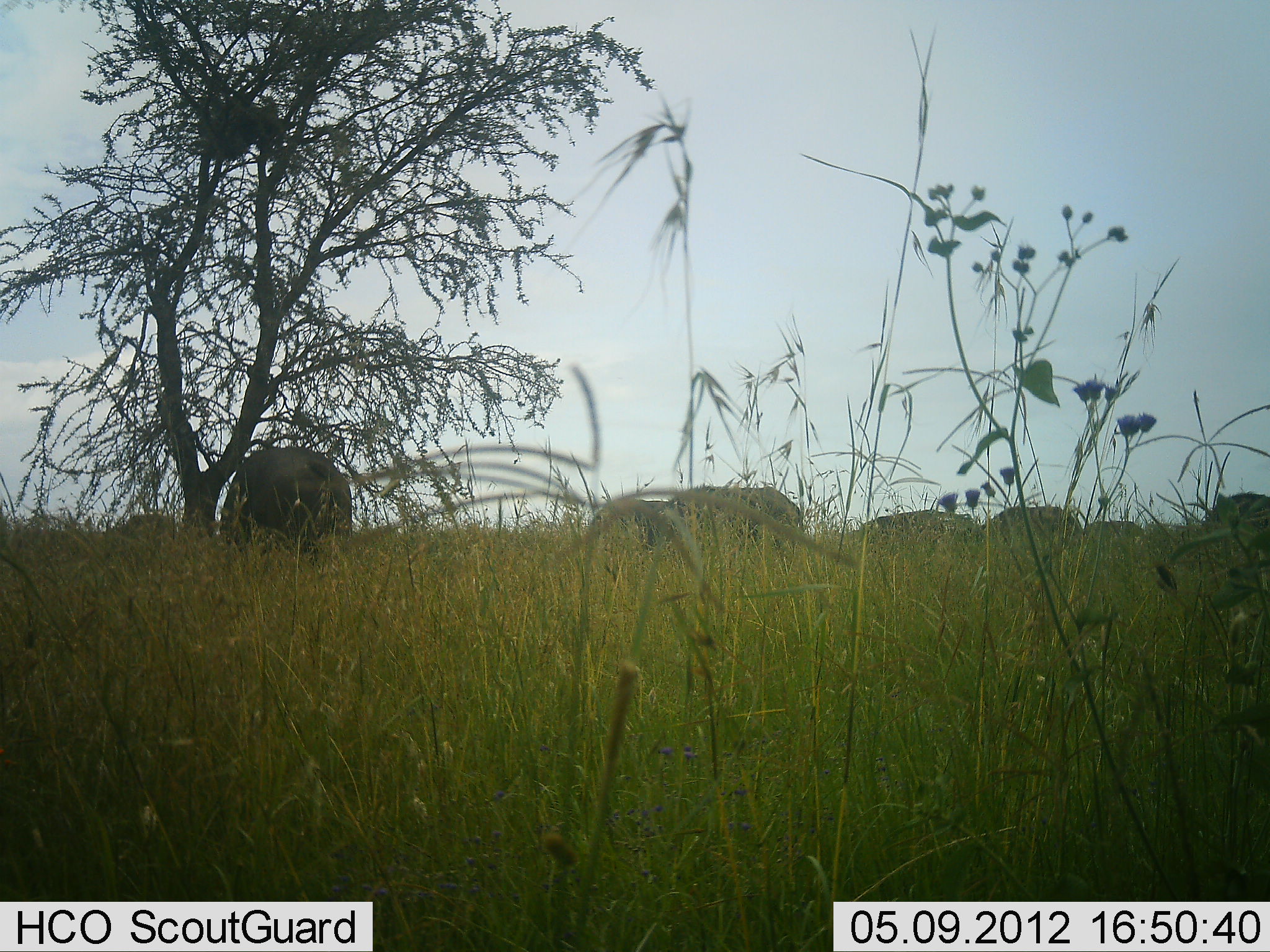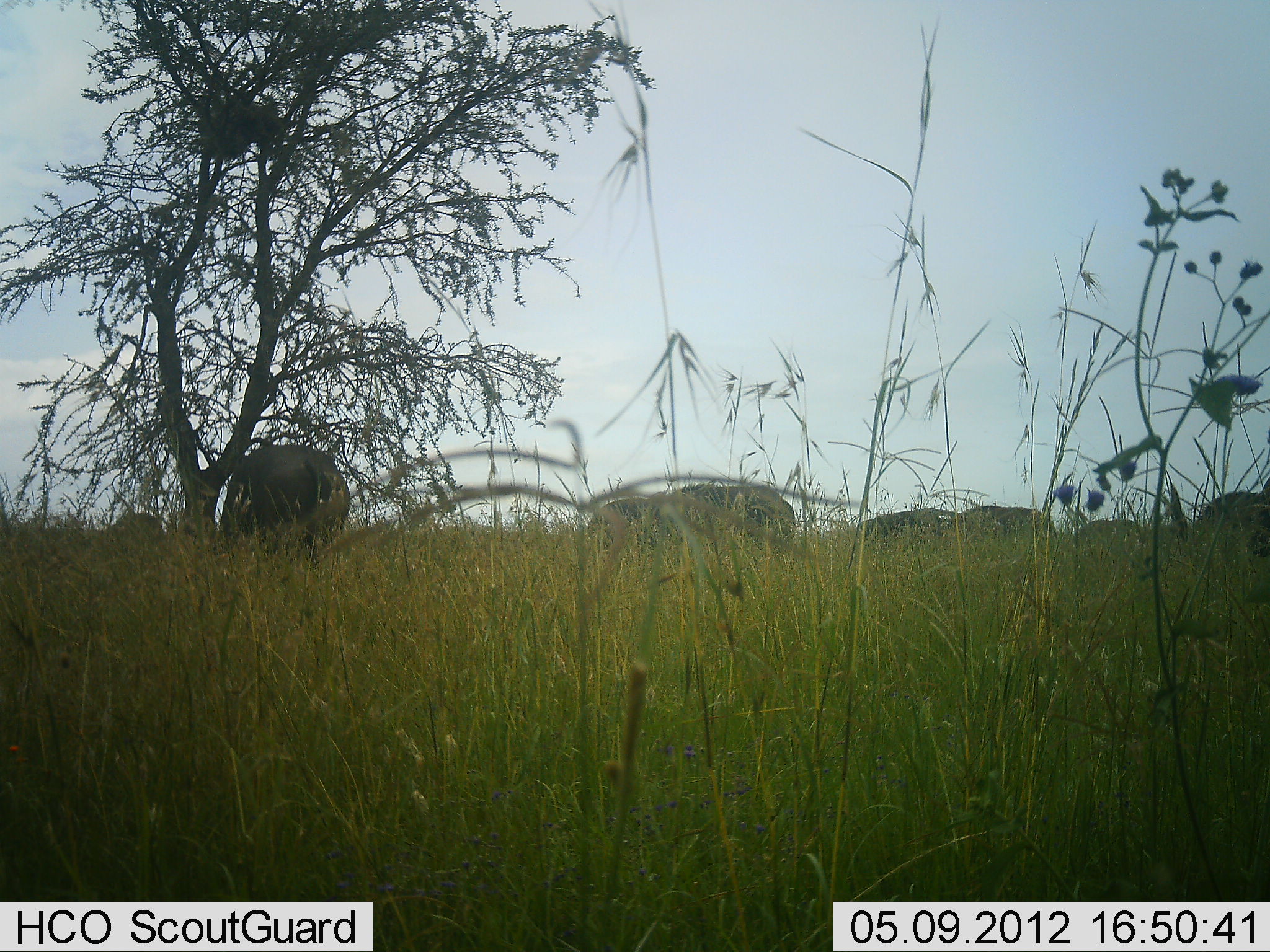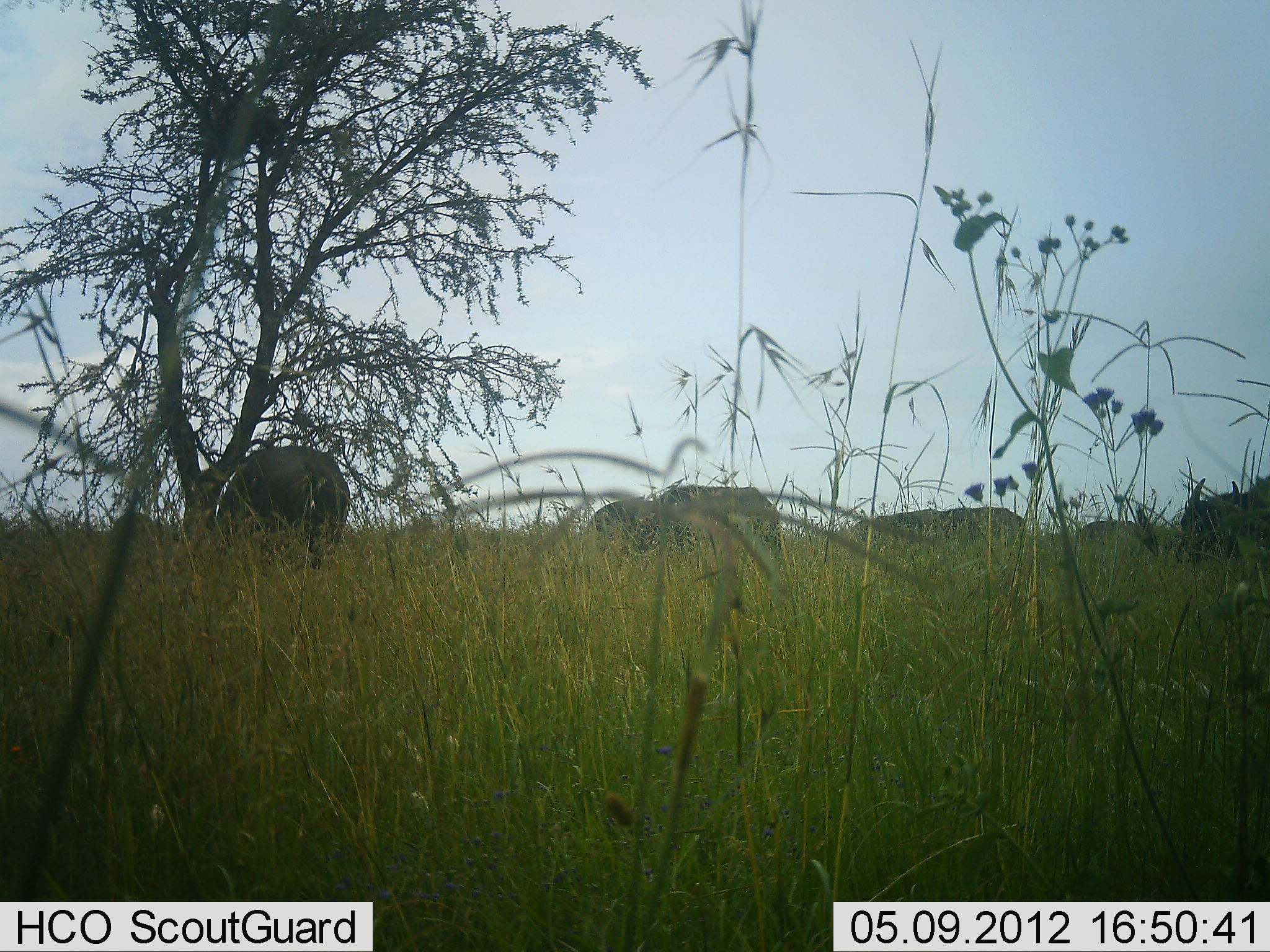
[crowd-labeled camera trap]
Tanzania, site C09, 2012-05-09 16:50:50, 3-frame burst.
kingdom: Animalia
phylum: Chordata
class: Mammalia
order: Artiodactyla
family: Bovidae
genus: Syncerus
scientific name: Syncerus caffer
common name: cape buffalo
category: buffalo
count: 7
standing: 28%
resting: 0%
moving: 28%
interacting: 0%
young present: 0%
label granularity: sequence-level